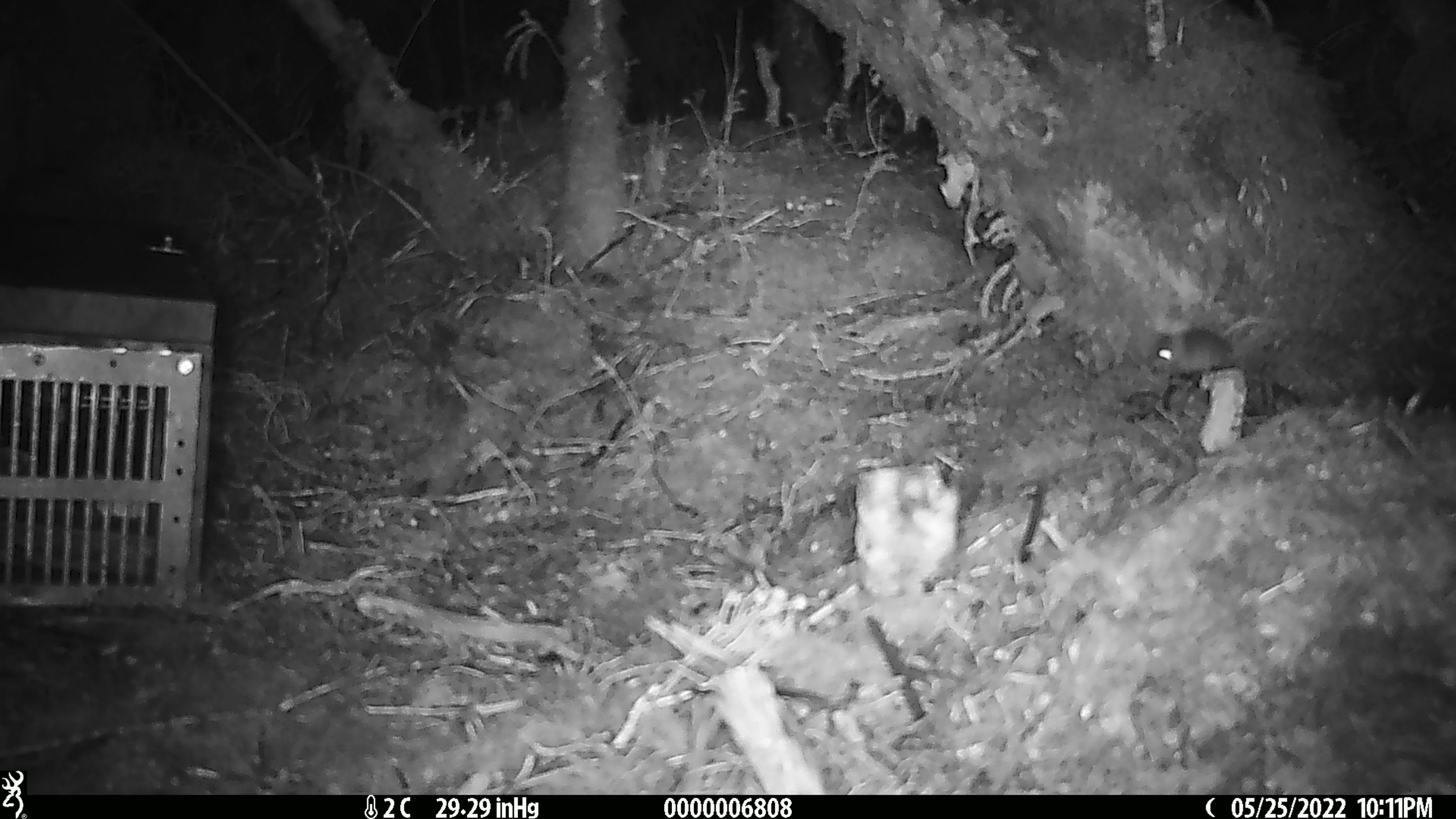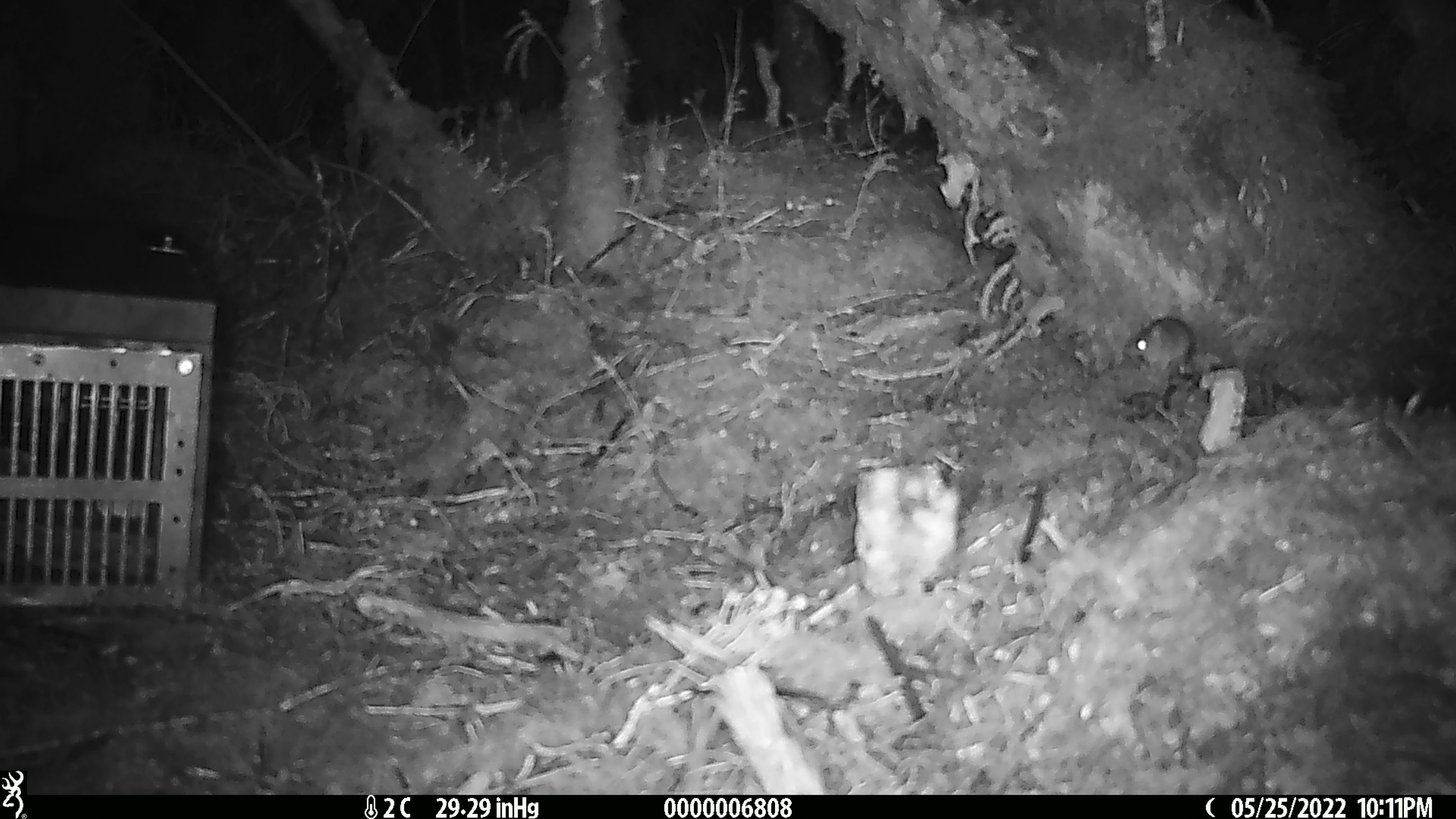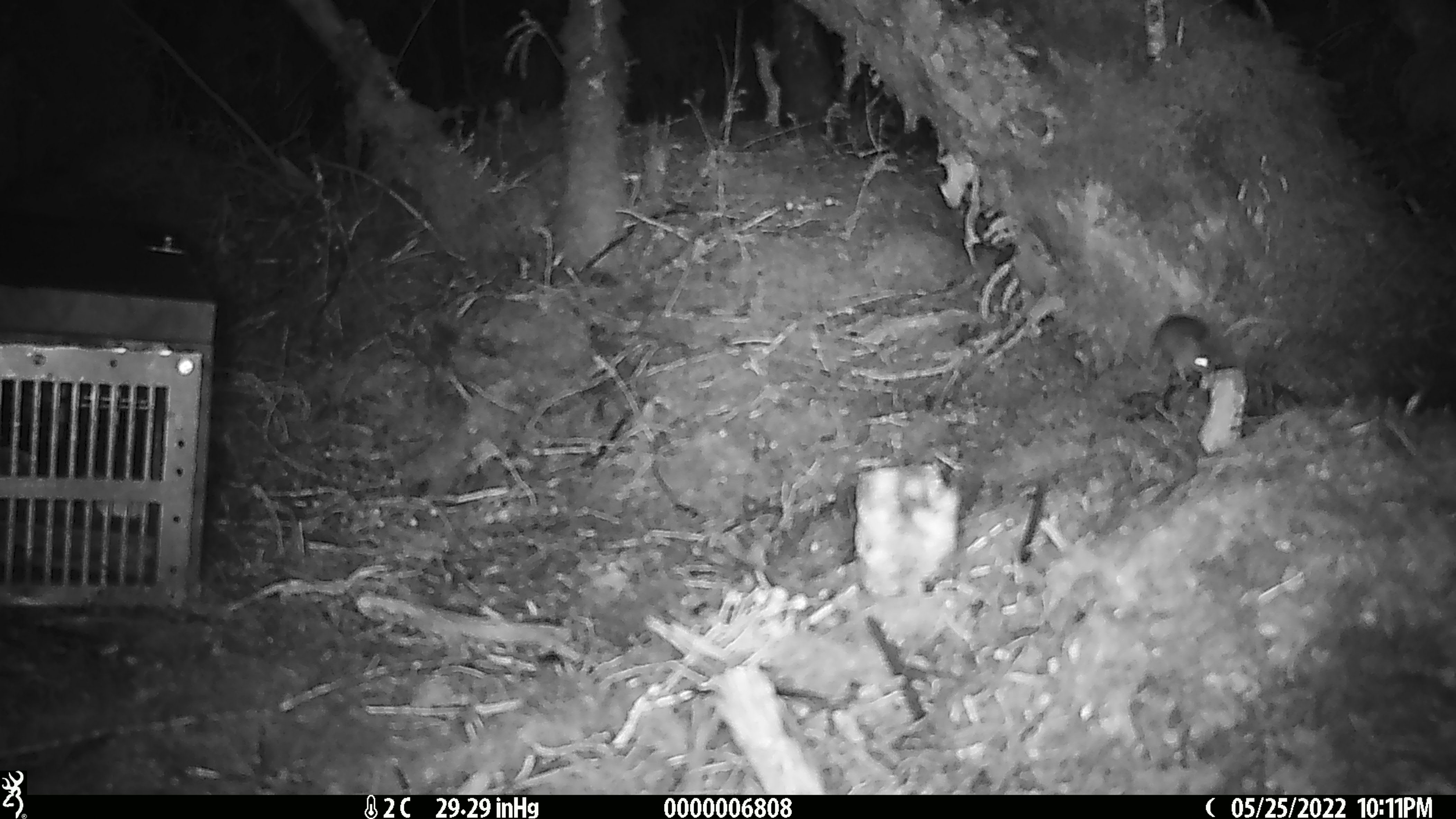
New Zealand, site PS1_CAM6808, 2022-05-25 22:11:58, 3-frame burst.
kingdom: Animalia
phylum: Chordata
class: Mammalia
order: Rodentia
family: Muridae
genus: Mus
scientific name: Mus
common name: mouse